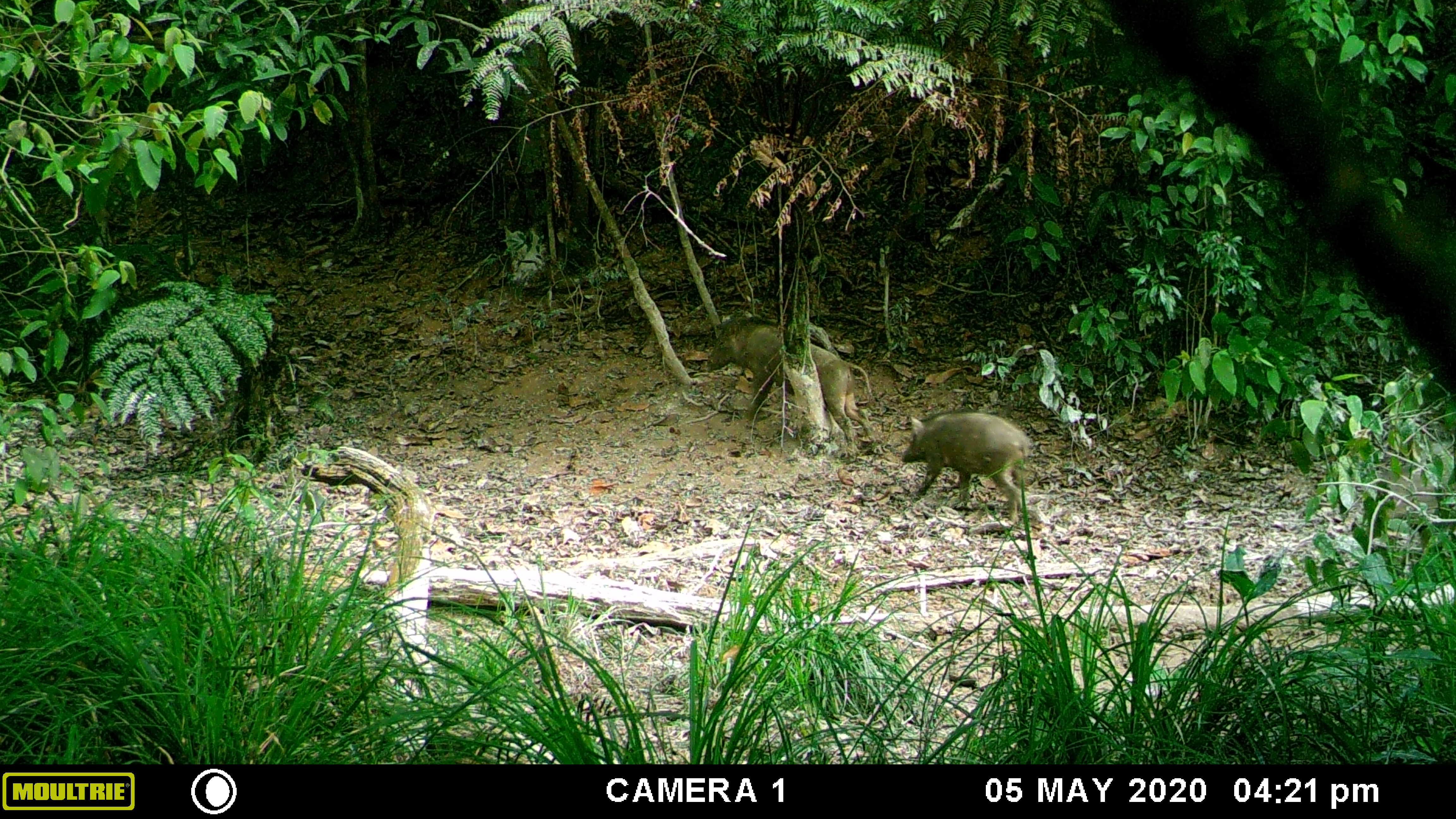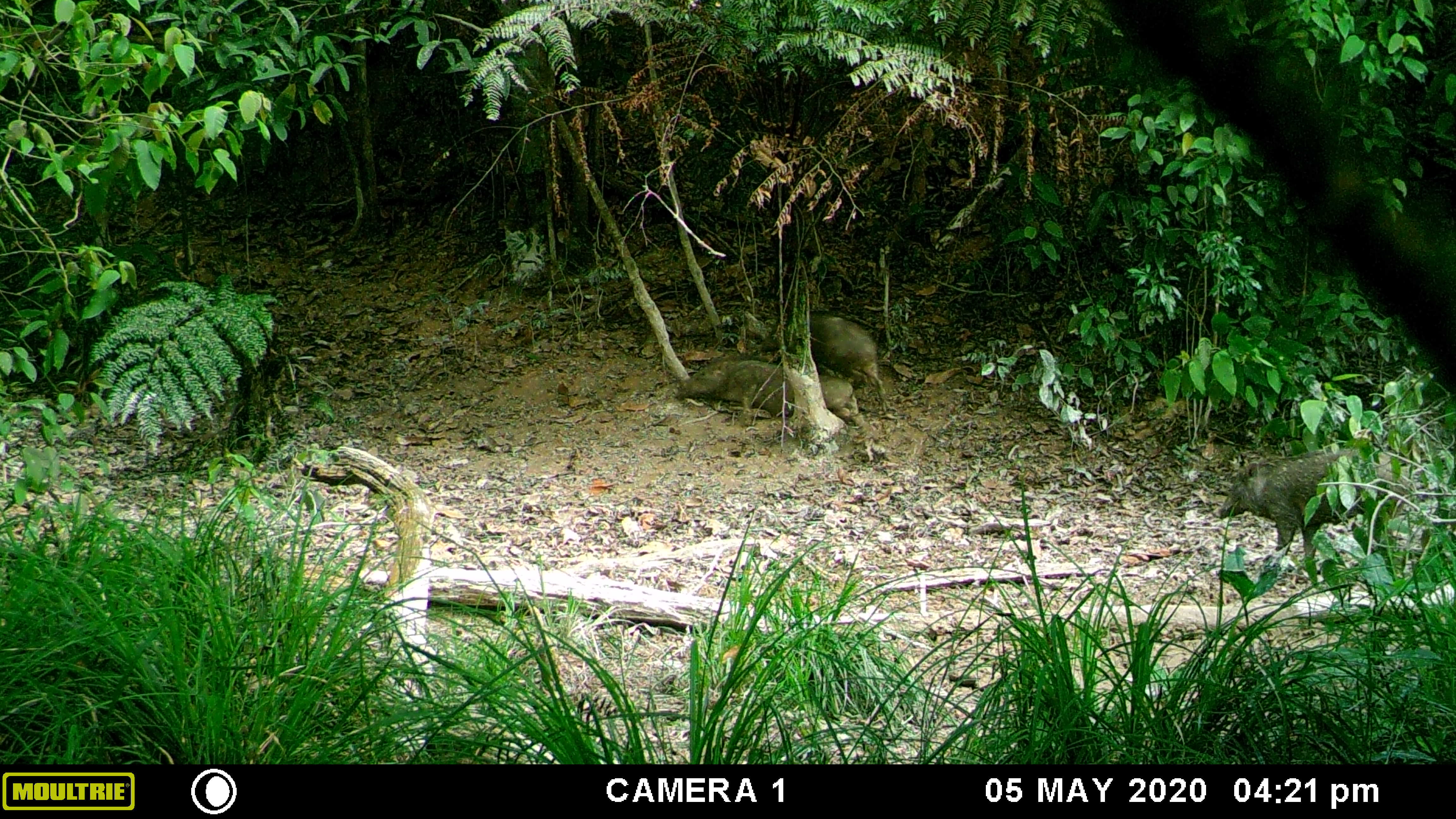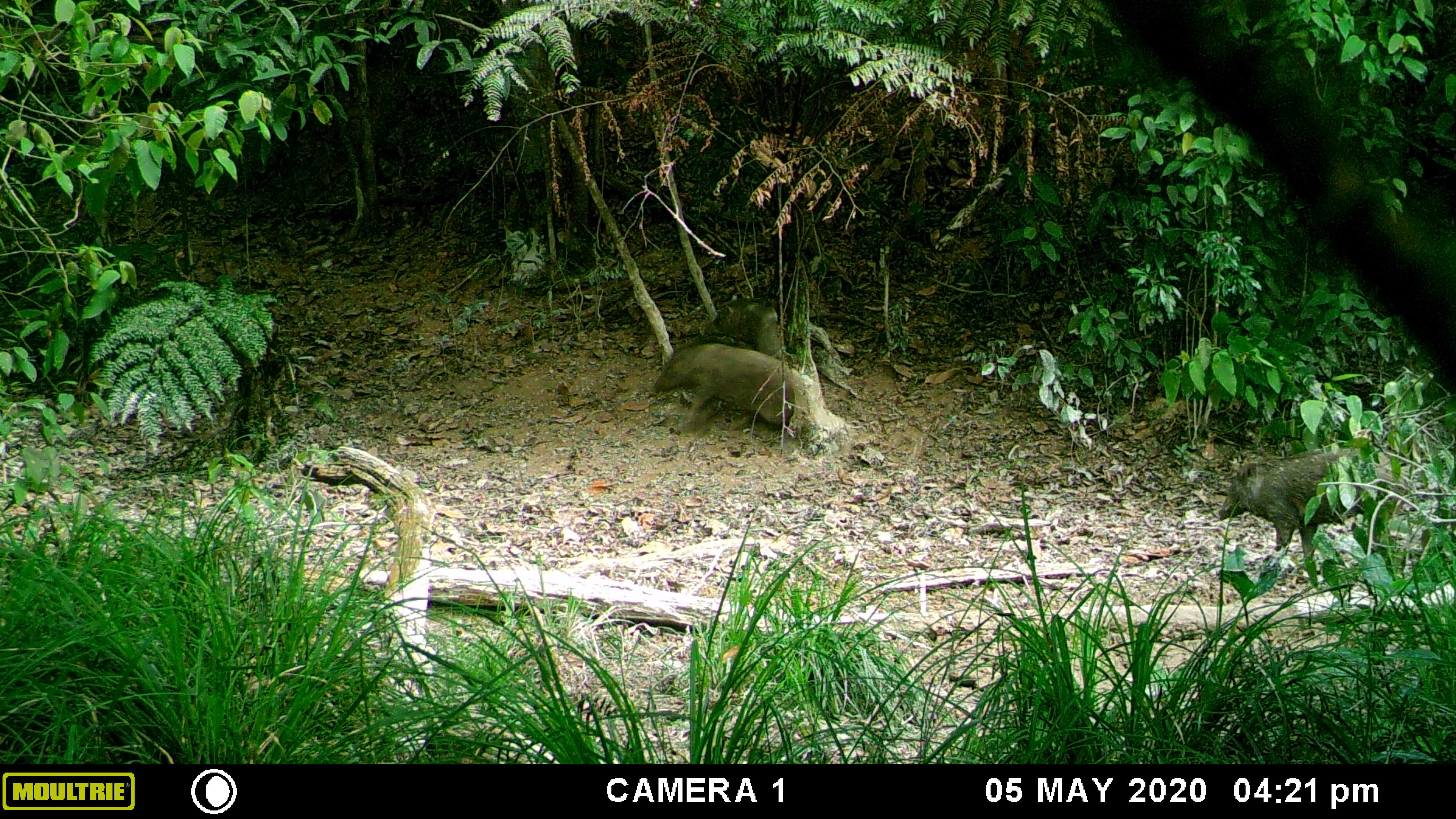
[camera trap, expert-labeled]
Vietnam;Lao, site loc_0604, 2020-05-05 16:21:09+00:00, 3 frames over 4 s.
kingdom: Animalia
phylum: Chordata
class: Mammalia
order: Artiodactyla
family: Suidae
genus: Sus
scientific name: Sus scrofa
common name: eurasian wild pig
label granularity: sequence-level